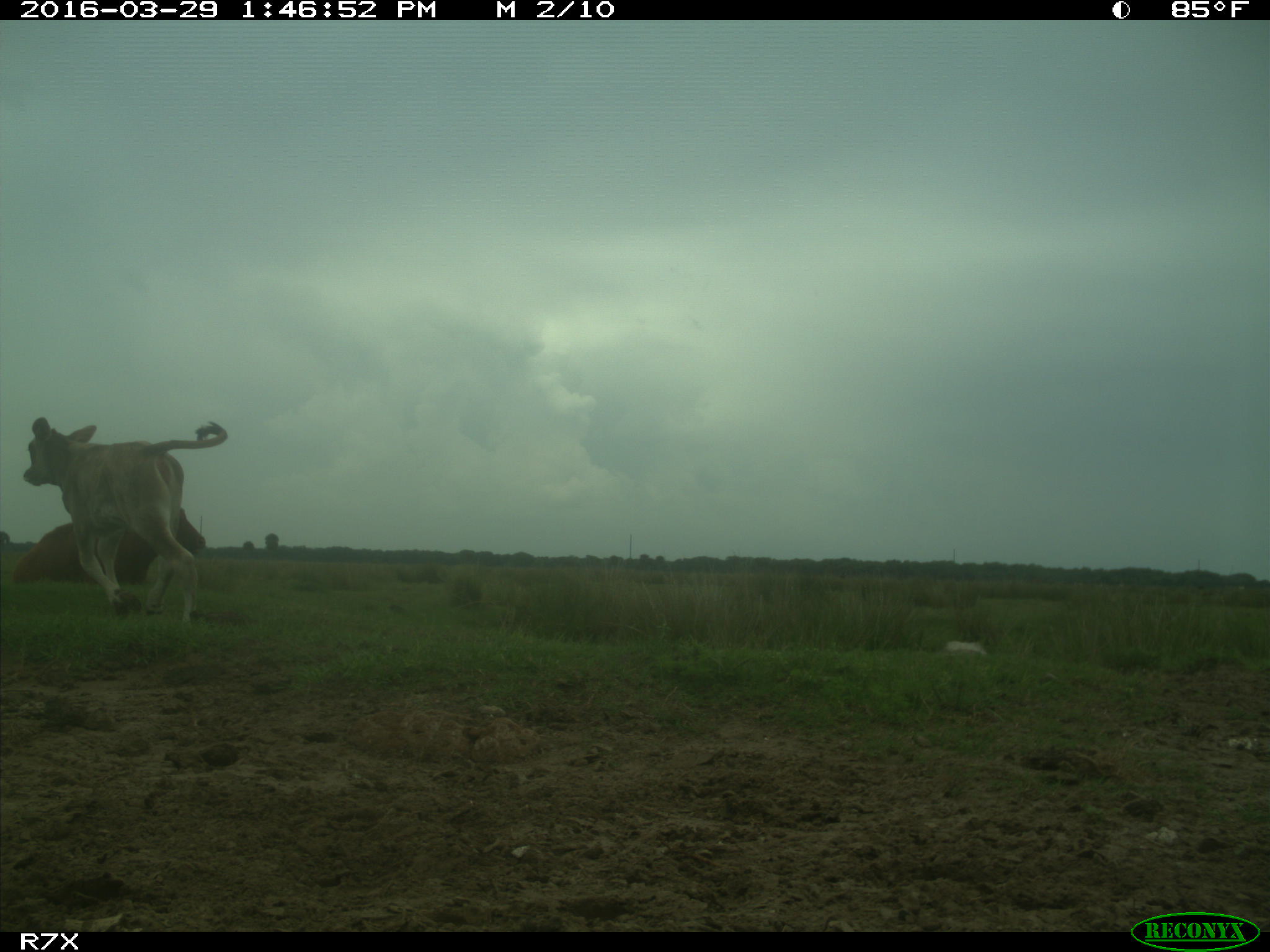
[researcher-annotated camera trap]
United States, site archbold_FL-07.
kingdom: Animalia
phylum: Chordata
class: Mammalia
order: Artiodactyla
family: Bovidae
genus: Bos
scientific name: Bos taurus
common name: domestic cow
Bos taurus (domestic cow).